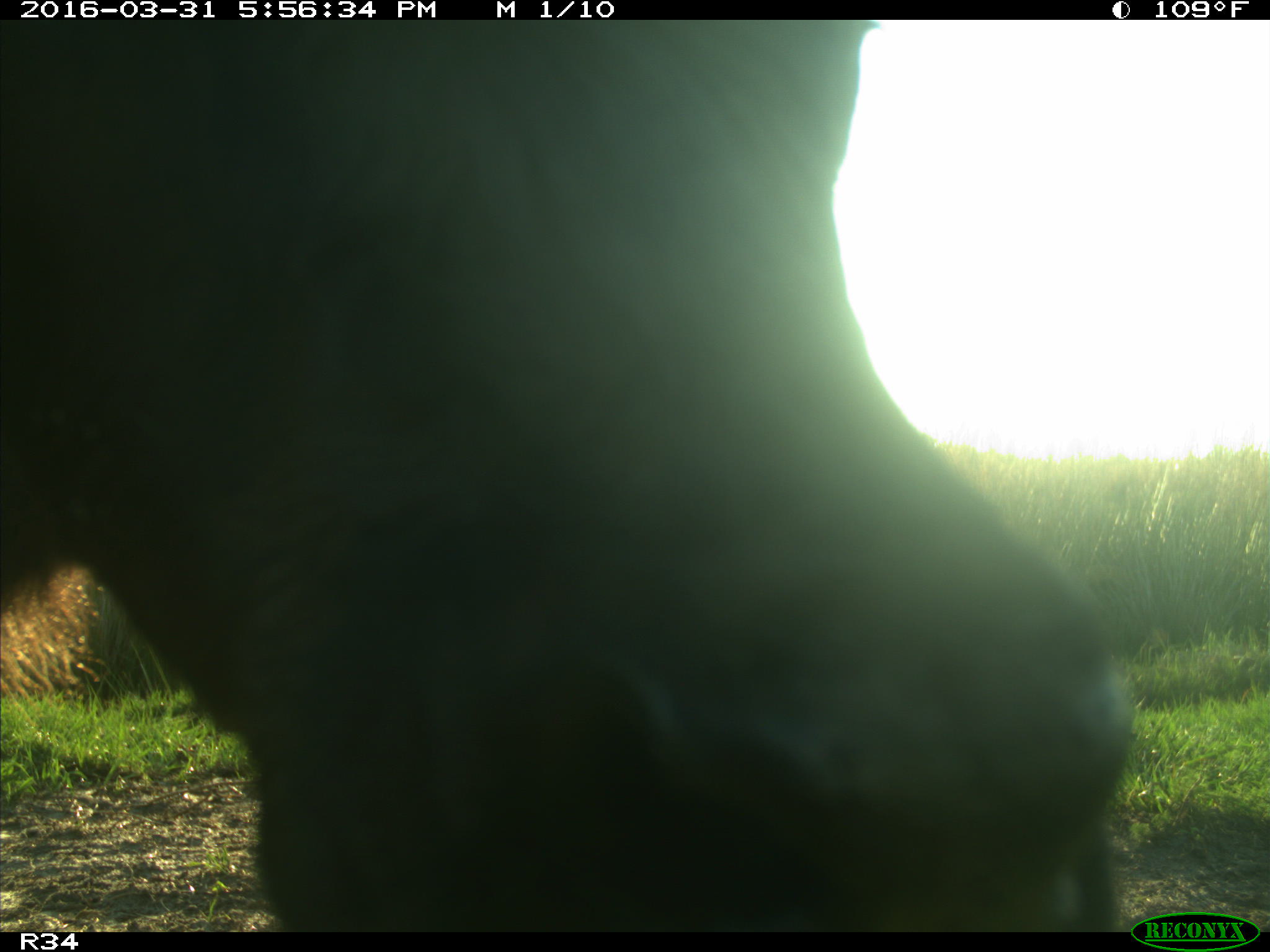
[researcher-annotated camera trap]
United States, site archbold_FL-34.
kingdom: Animalia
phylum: Chordata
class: Mammalia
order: Artiodactyla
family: Bovidae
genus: Bos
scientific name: Bos taurus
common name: domestic cow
Bos taurus (domestic cow).